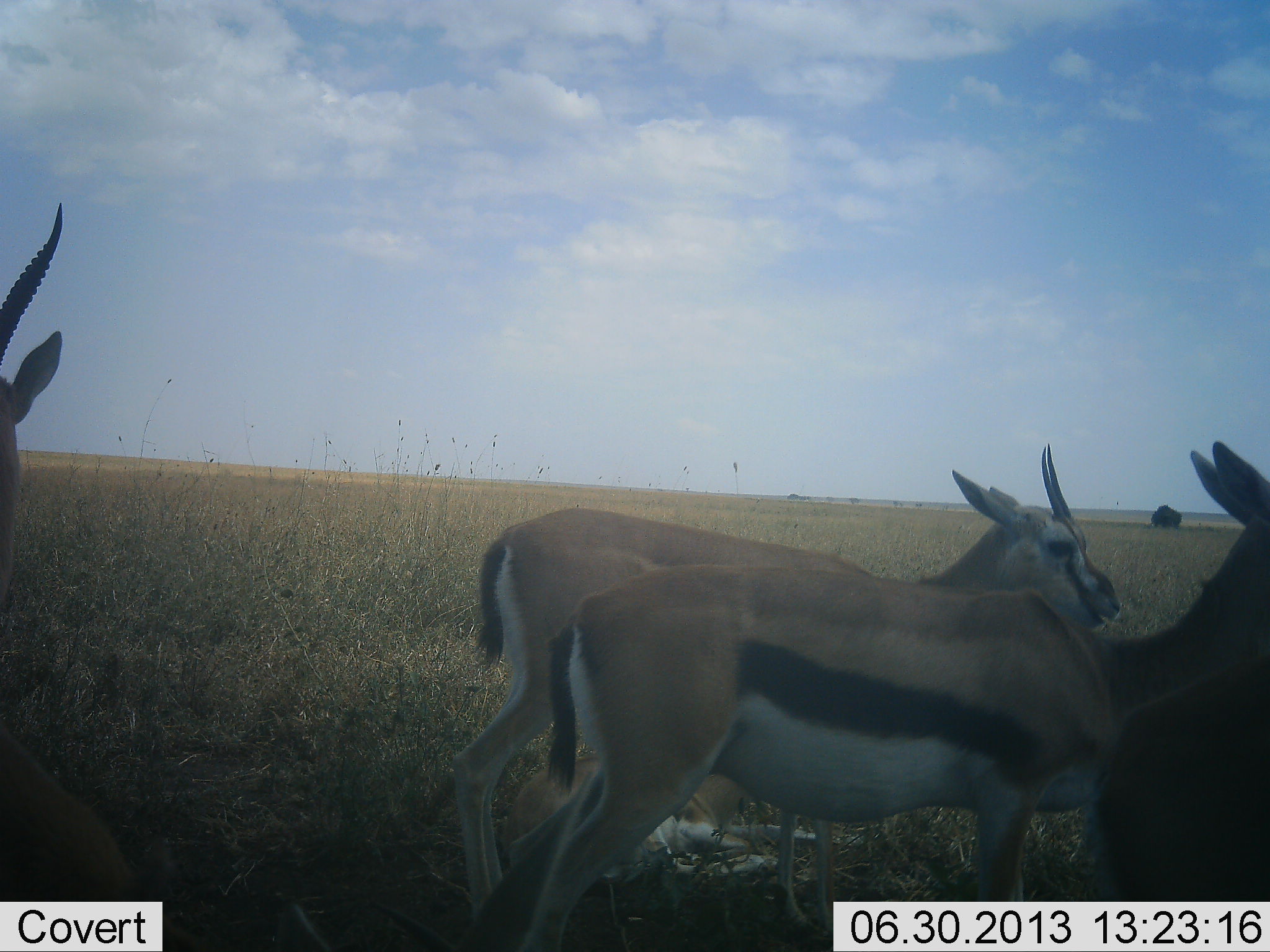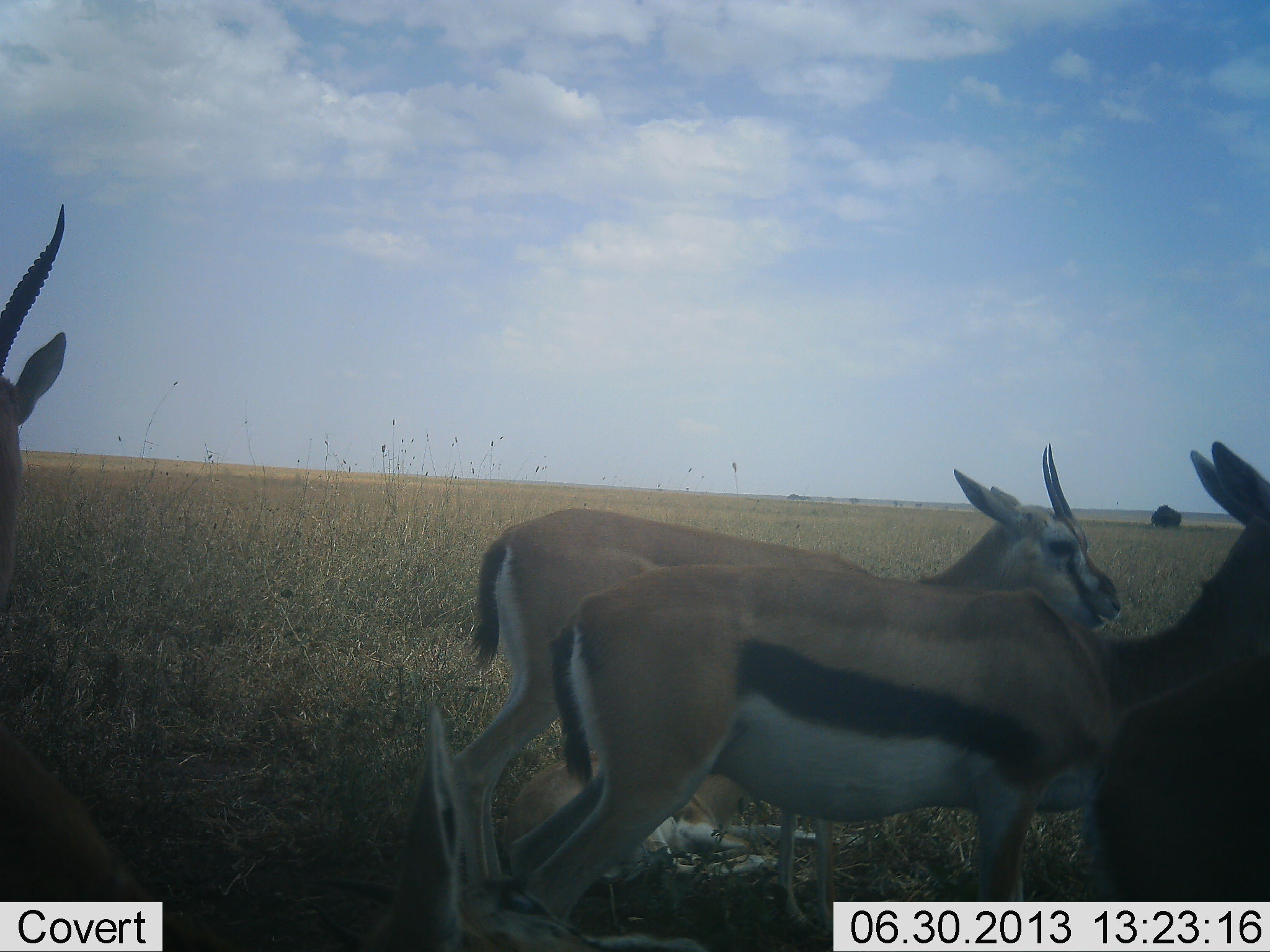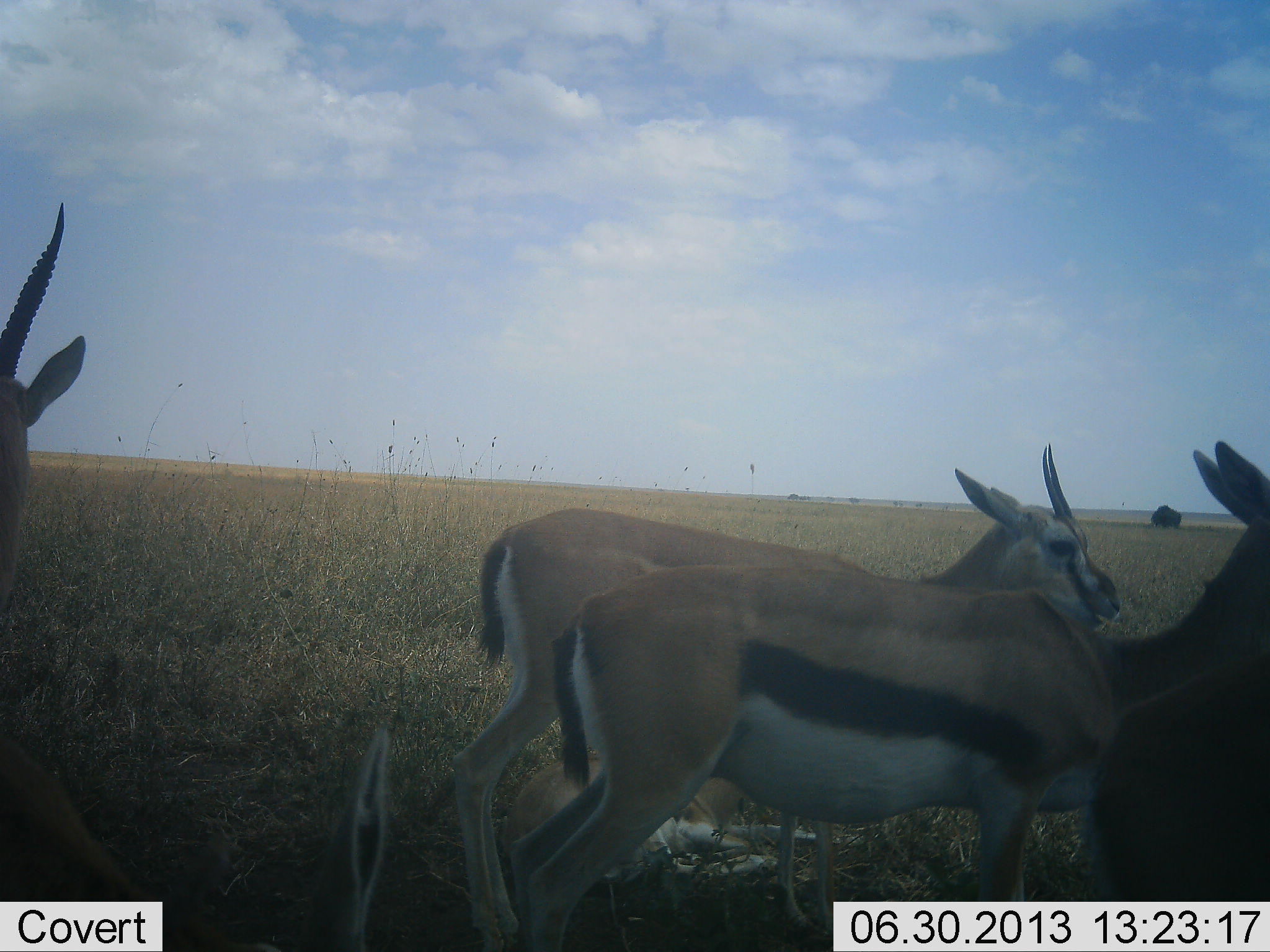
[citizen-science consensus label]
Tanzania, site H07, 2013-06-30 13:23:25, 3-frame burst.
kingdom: Animalia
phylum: Chordata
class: Mammalia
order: Artiodactyla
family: Bovidae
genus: Eudorcas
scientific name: Eudorcas thomsonii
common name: thomson's gazelle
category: gazellethomsons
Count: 4.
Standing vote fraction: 89%.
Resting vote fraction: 22%.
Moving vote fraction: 6%.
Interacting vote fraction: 0%.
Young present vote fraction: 0%.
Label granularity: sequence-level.